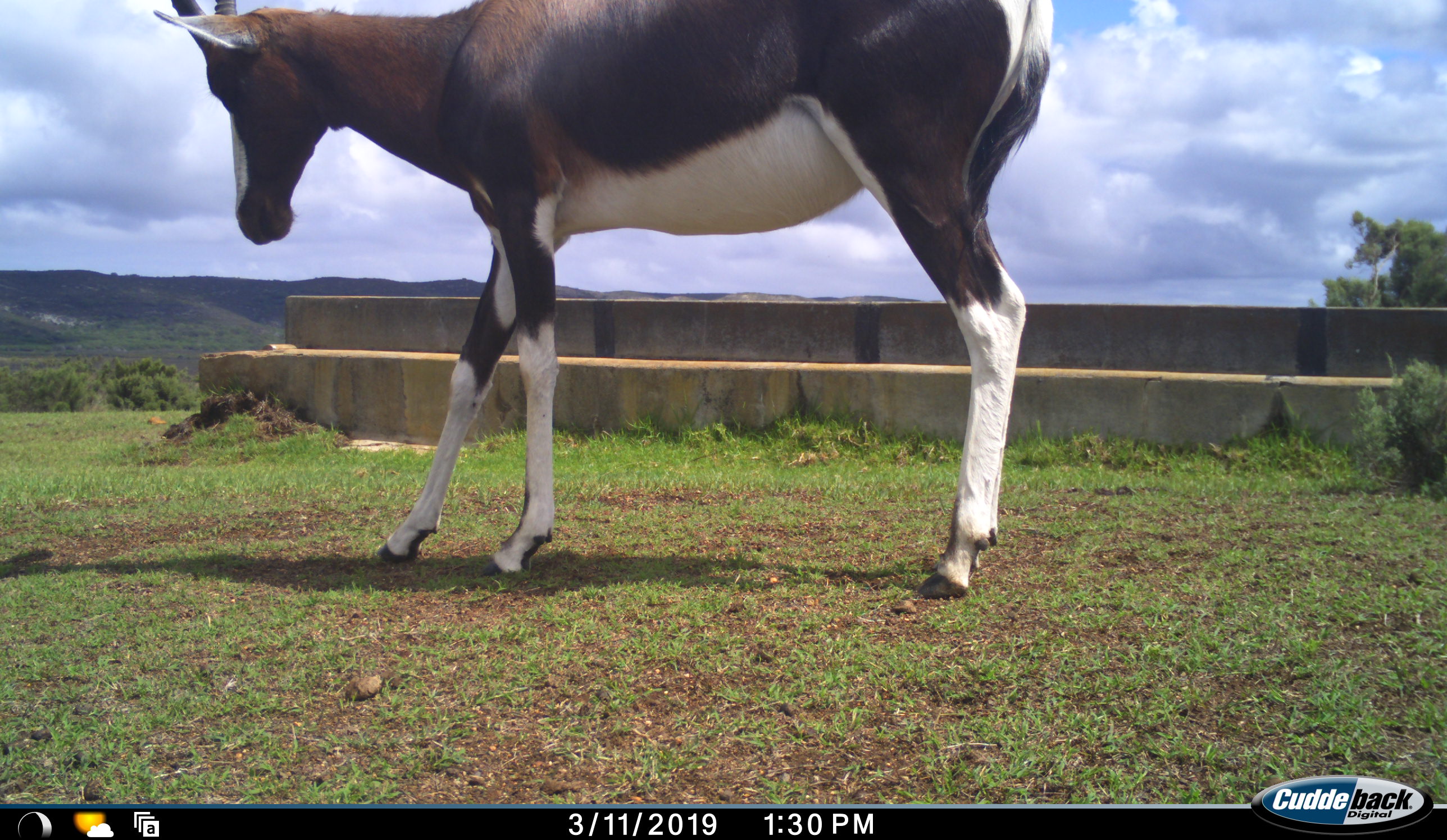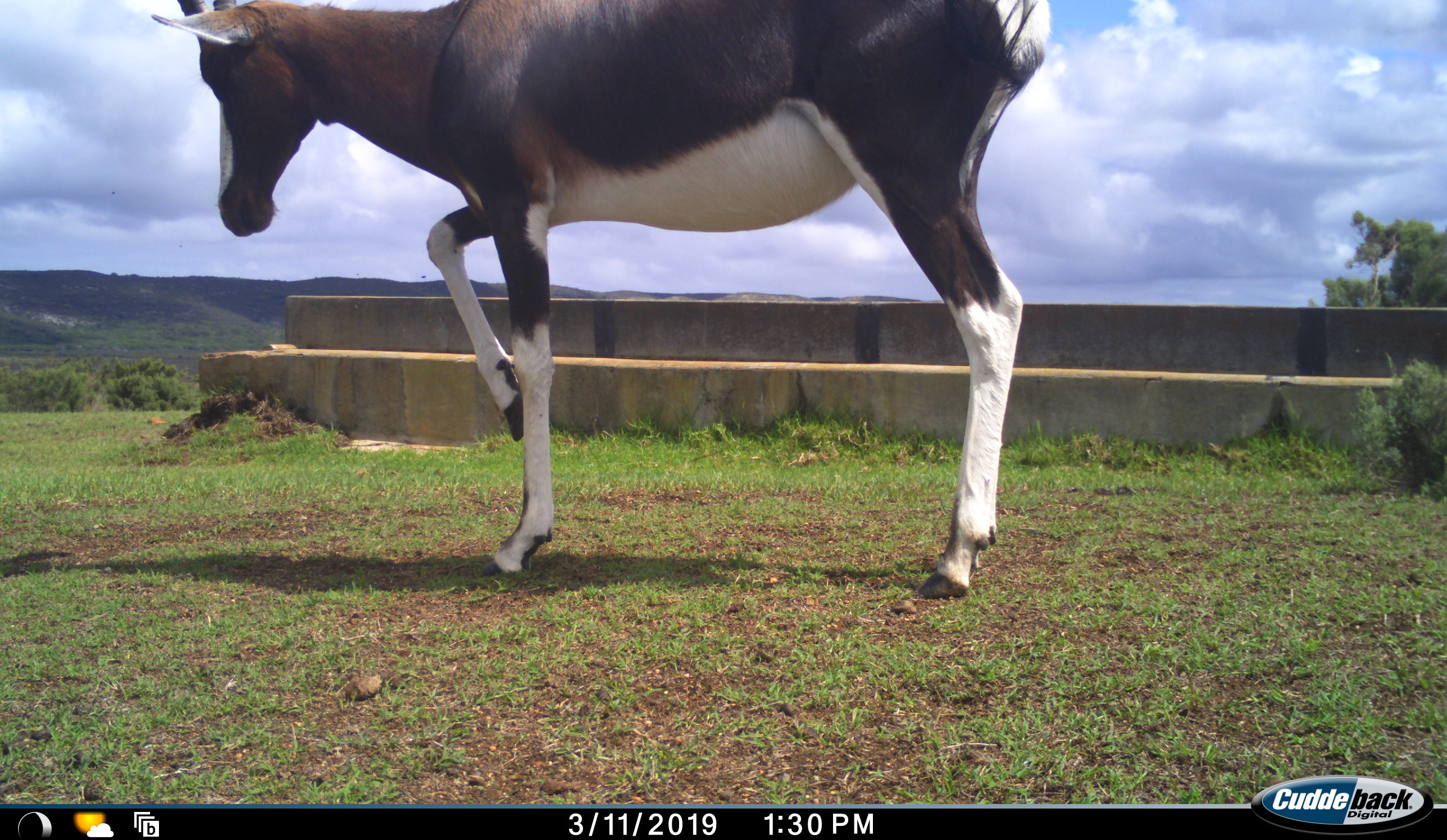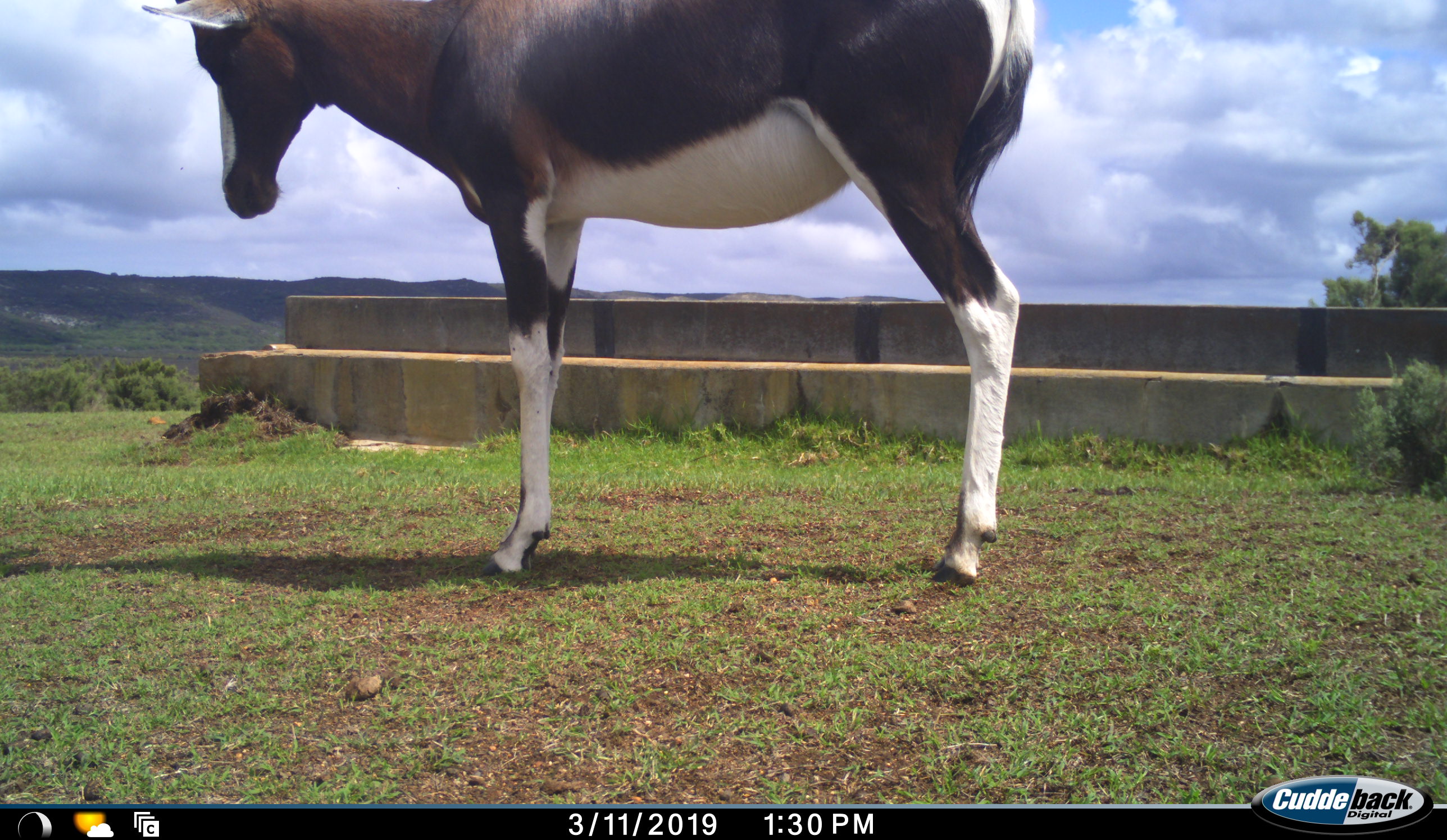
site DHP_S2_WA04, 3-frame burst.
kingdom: Animalia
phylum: Chordata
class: Mammalia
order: Artiodactyla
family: Bovidae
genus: Damaliscus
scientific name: Damaliscus pygargus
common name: bontebok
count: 1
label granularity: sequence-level